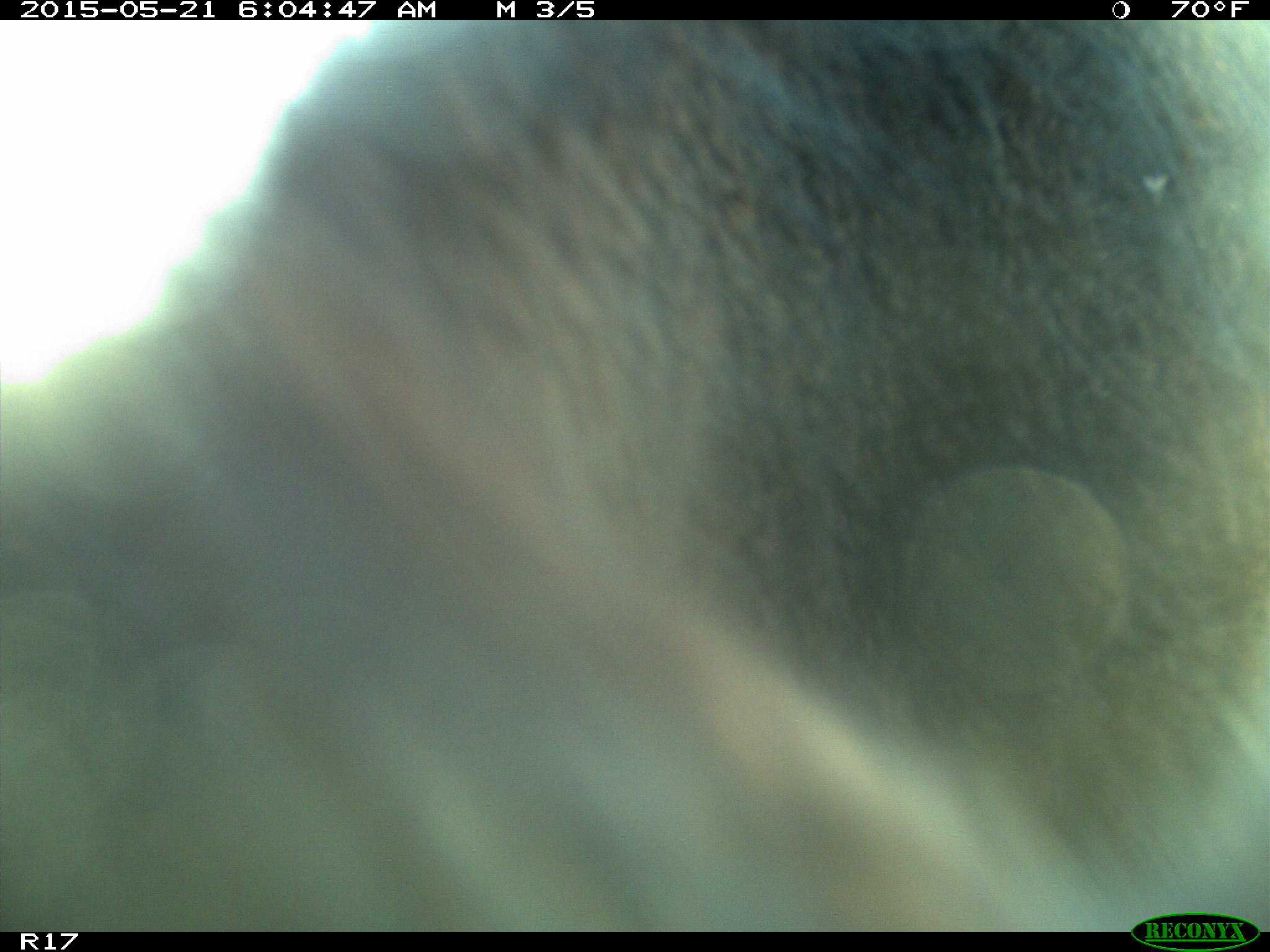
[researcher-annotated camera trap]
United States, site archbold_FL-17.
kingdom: Animalia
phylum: Chordata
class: Mammalia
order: Artiodactyla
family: Bovidae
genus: Bos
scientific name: Bos taurus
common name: domestic cow